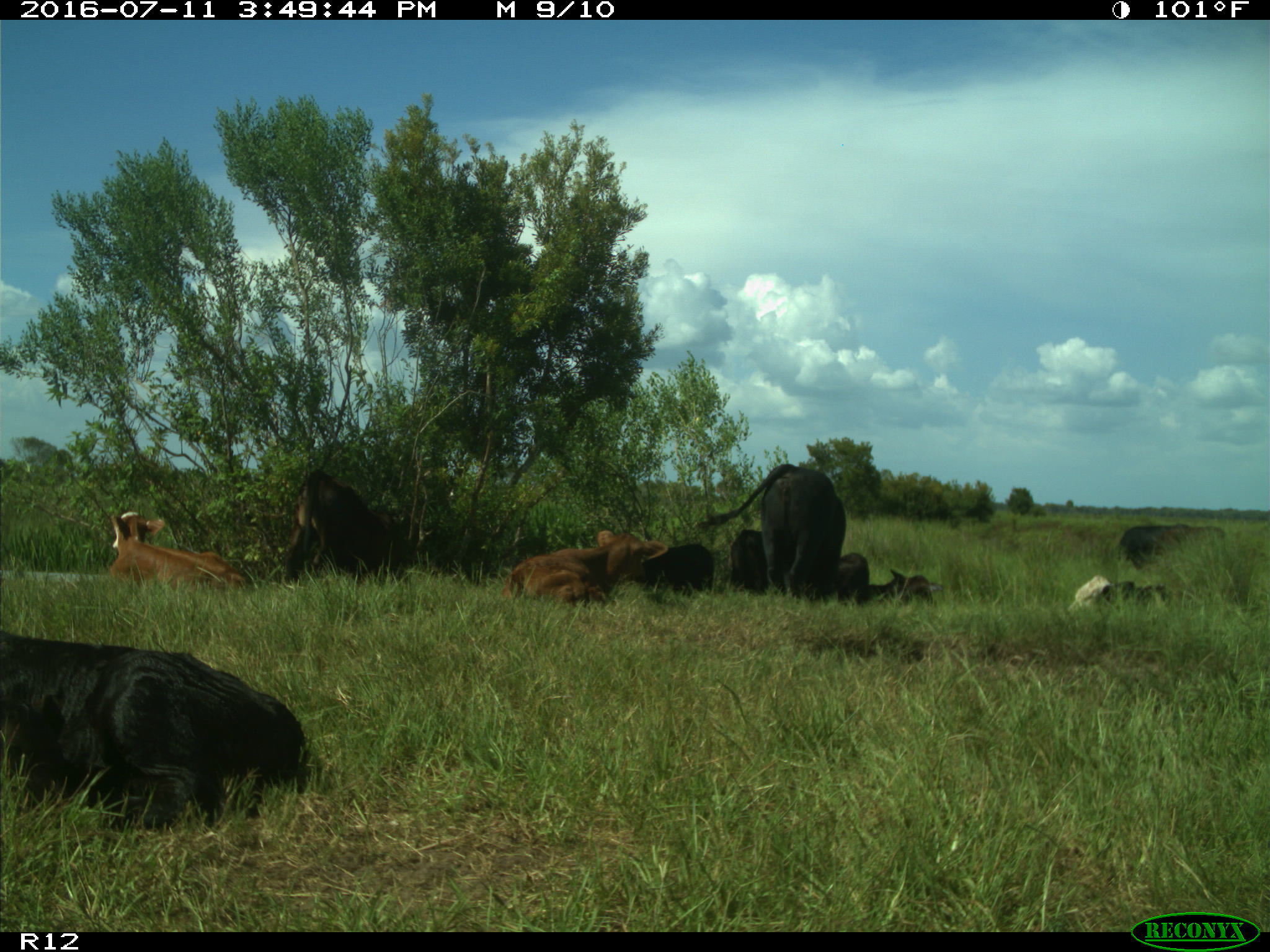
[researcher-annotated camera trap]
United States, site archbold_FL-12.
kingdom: Animalia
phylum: Chordata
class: Mammalia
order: Artiodactyla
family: Bovidae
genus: Bos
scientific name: Bos taurus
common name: domestic cow